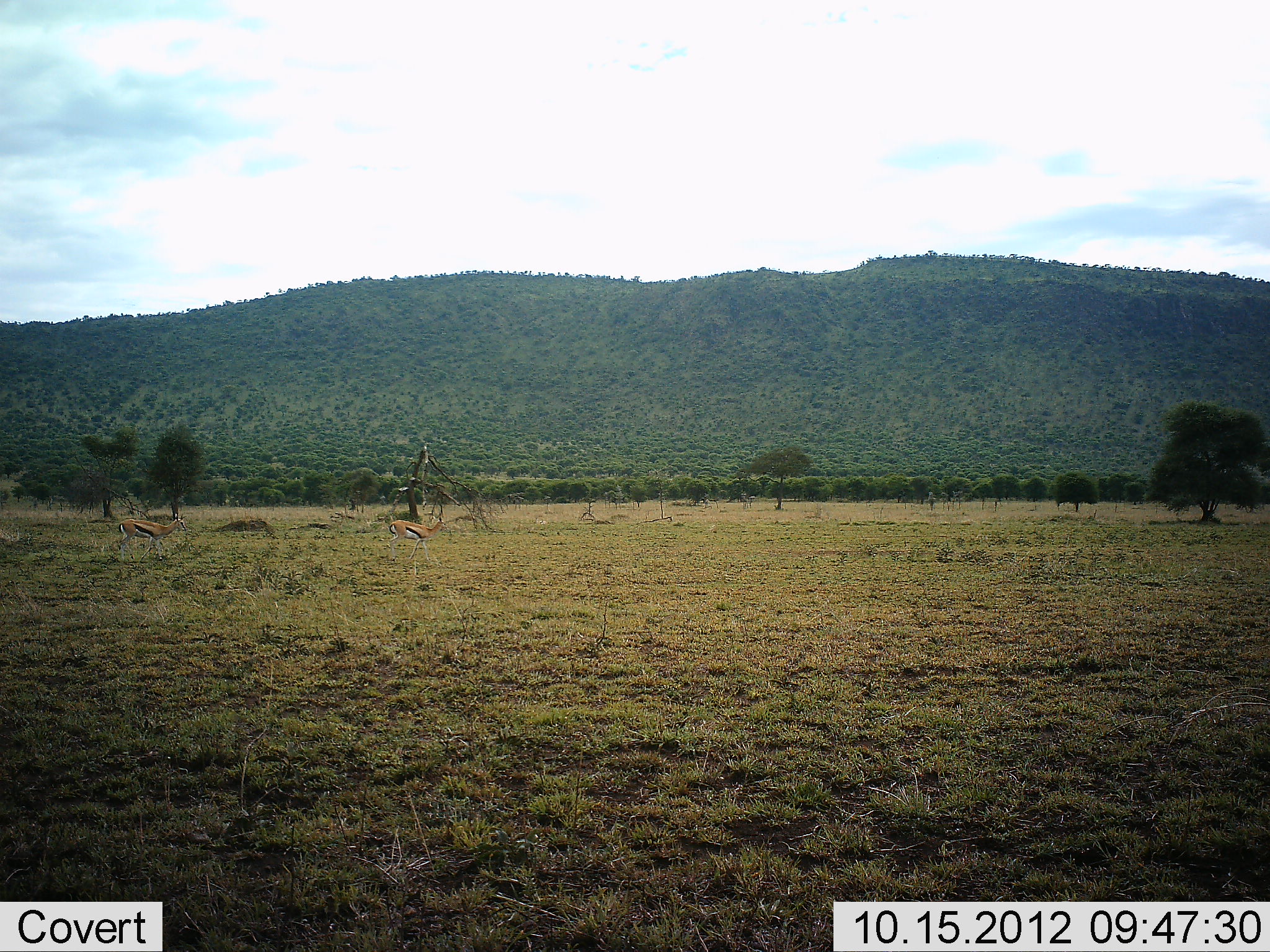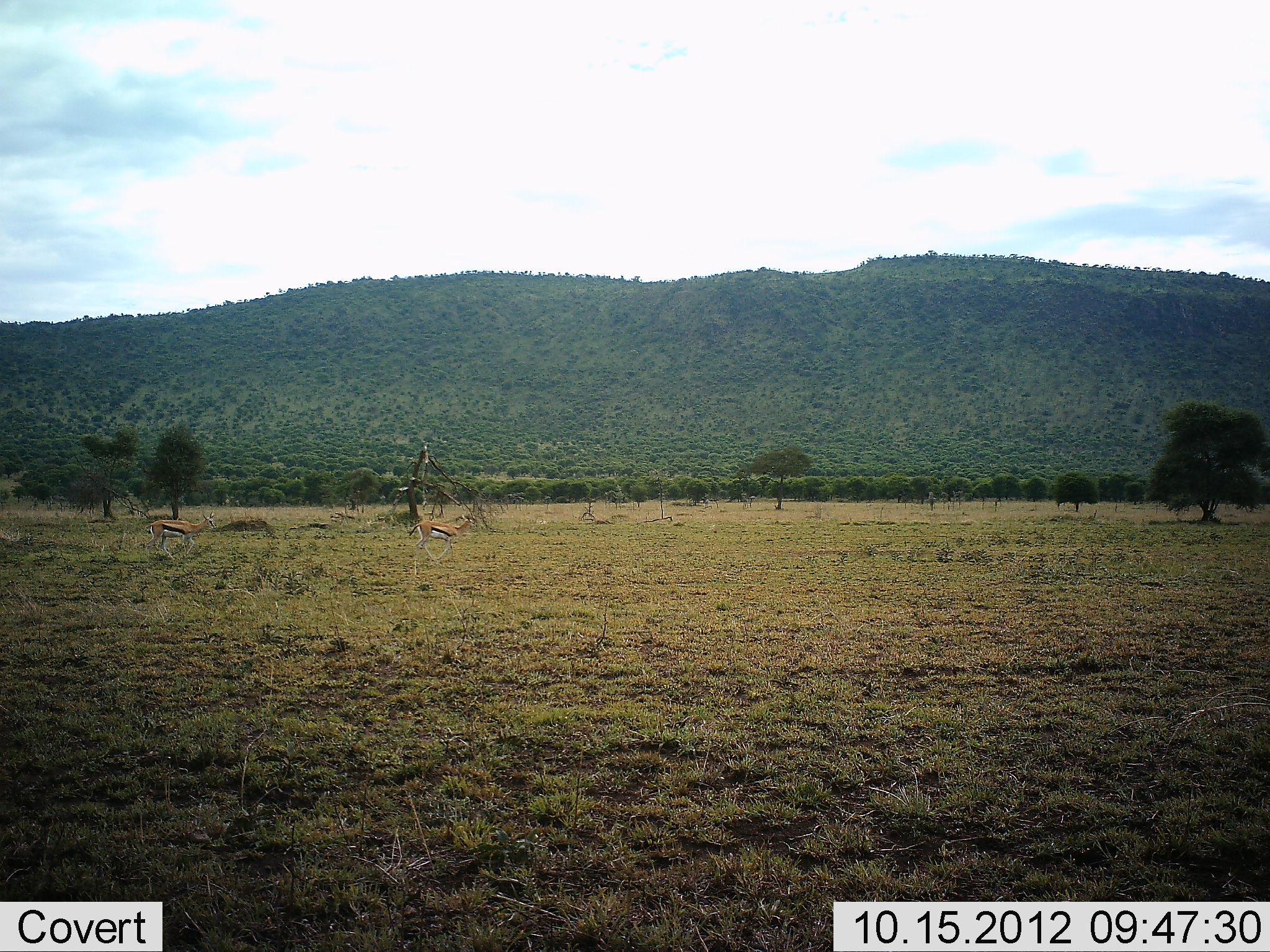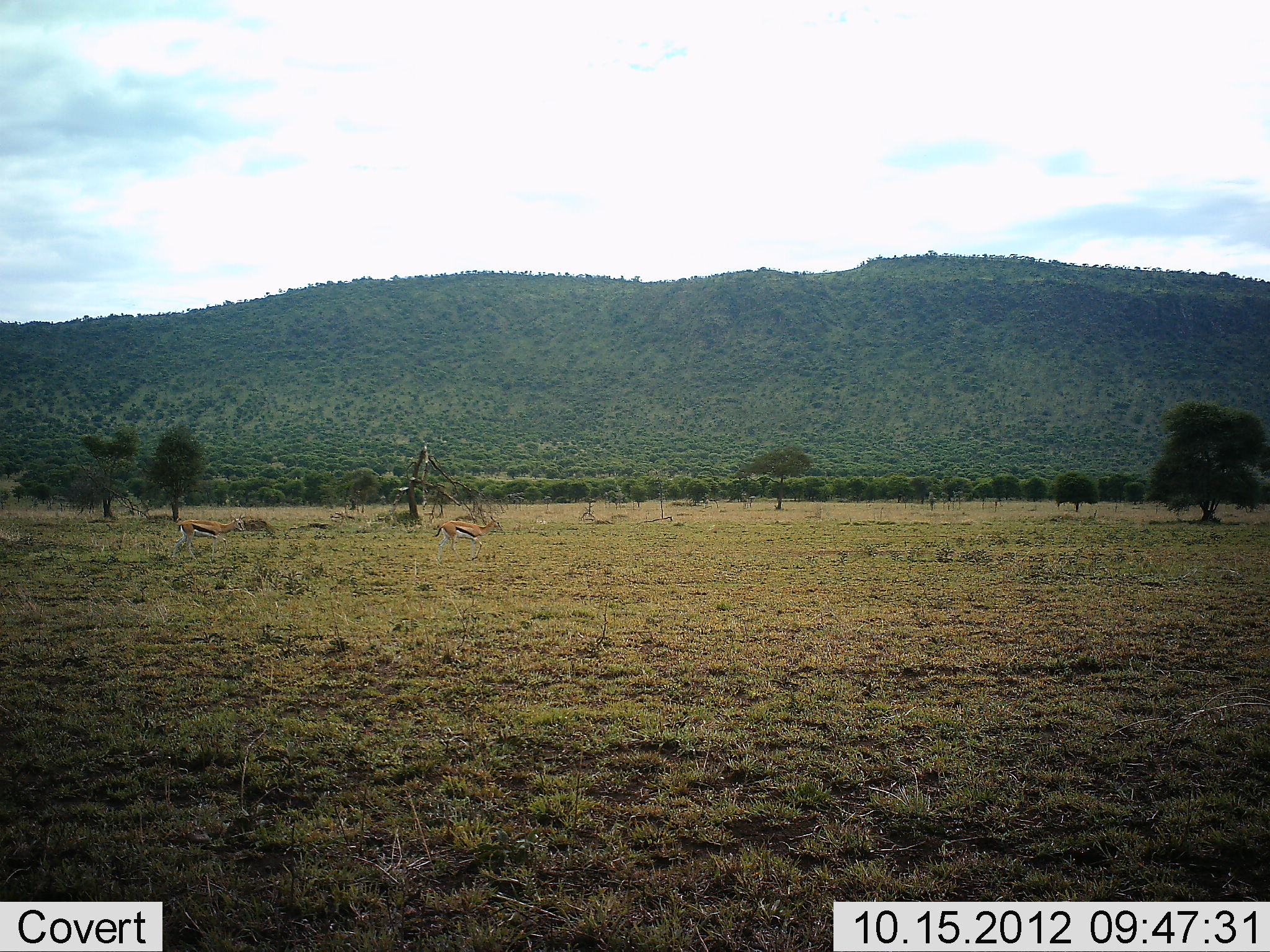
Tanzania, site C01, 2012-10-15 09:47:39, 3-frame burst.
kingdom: Animalia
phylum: Chordata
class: Mammalia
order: Artiodactyla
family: Bovidae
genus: Eudorcas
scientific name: Eudorcas thomsonii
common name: thomson's gazelle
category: gazellethomsons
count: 2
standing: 10%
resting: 0%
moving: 90%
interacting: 0%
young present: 0%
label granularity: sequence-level